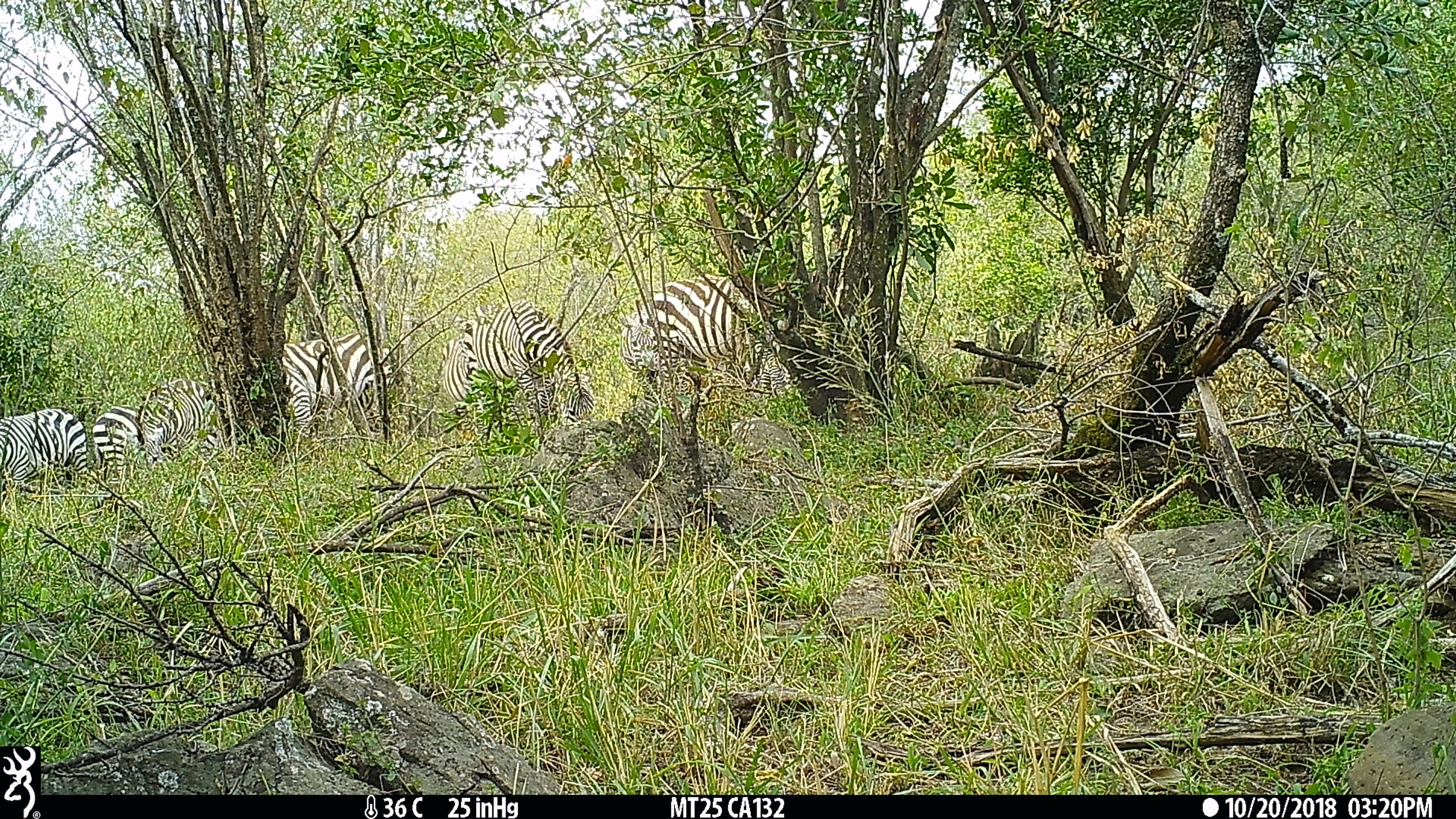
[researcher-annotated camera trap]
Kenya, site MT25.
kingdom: Animalia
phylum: Chordata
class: Mammalia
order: Perissodactyla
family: Equidae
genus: Equus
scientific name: Equus quagga burchellii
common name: burchell's zebra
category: zebra